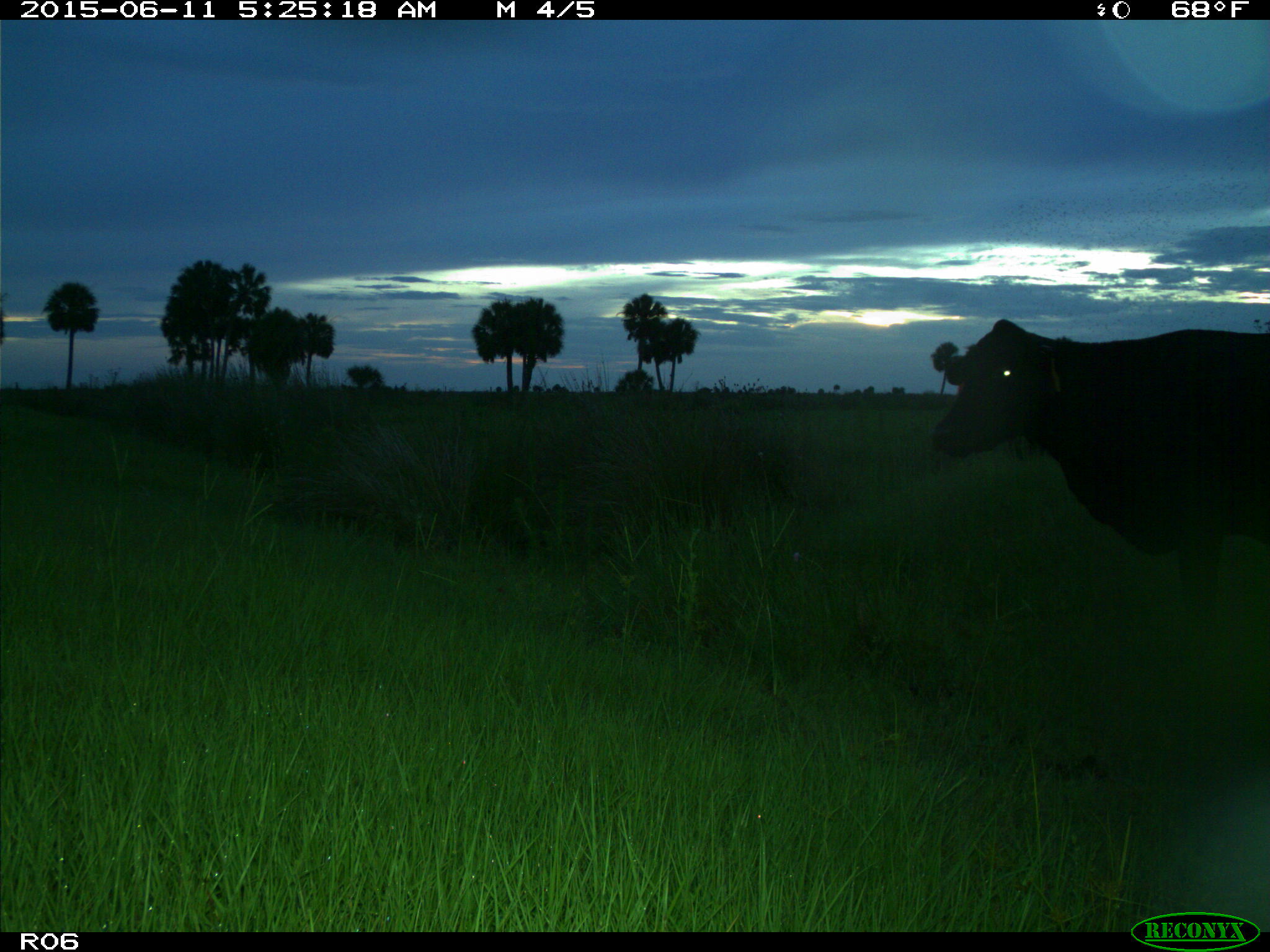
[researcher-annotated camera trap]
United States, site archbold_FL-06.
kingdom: Animalia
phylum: Chordata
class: Mammalia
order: Artiodactyla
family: Bovidae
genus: Bos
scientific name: Bos taurus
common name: domestic cow